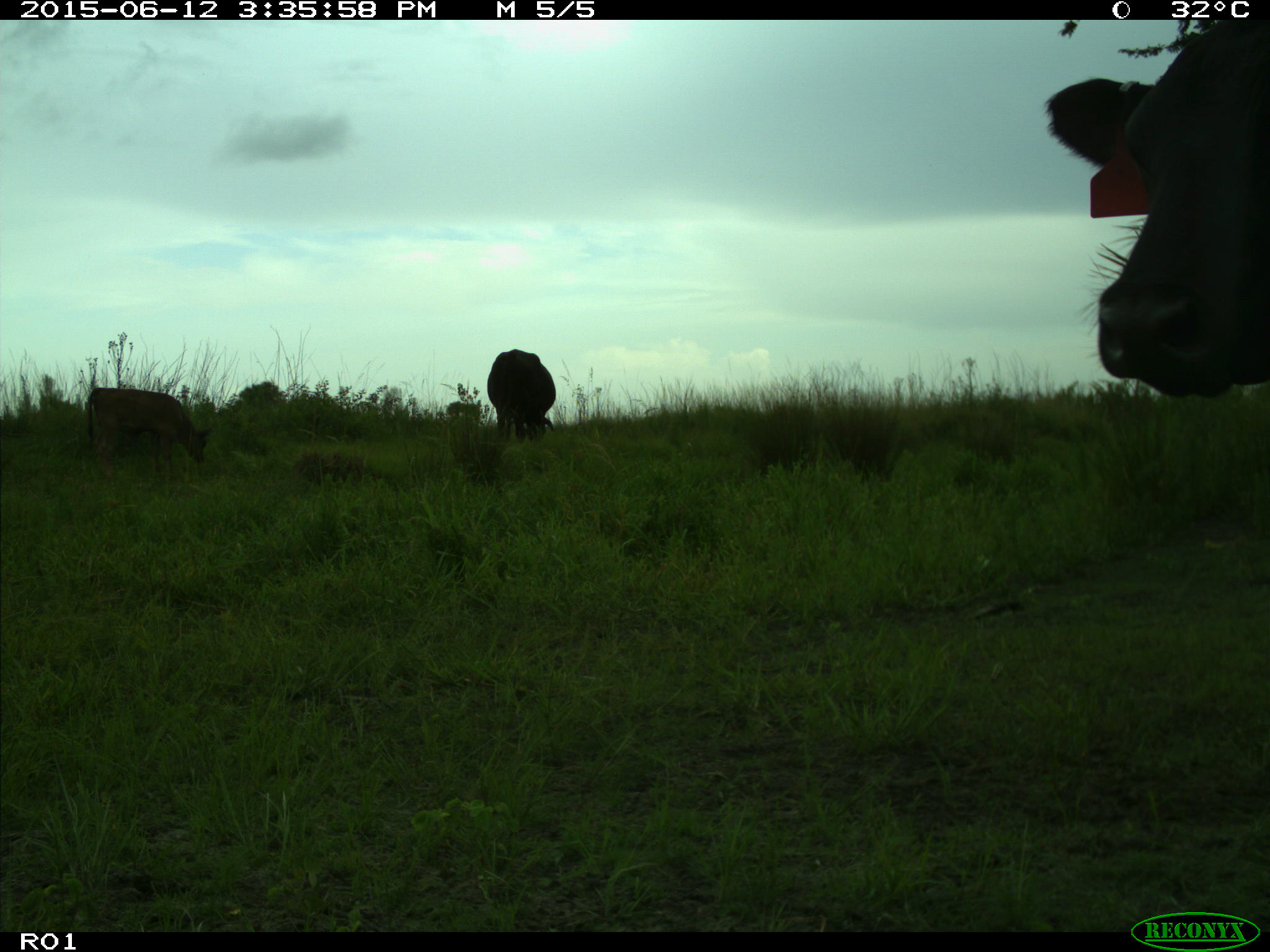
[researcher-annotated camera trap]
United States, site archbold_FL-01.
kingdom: Animalia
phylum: Chordata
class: Mammalia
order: Artiodactyla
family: Bovidae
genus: Bos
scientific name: Bos taurus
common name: domestic cow